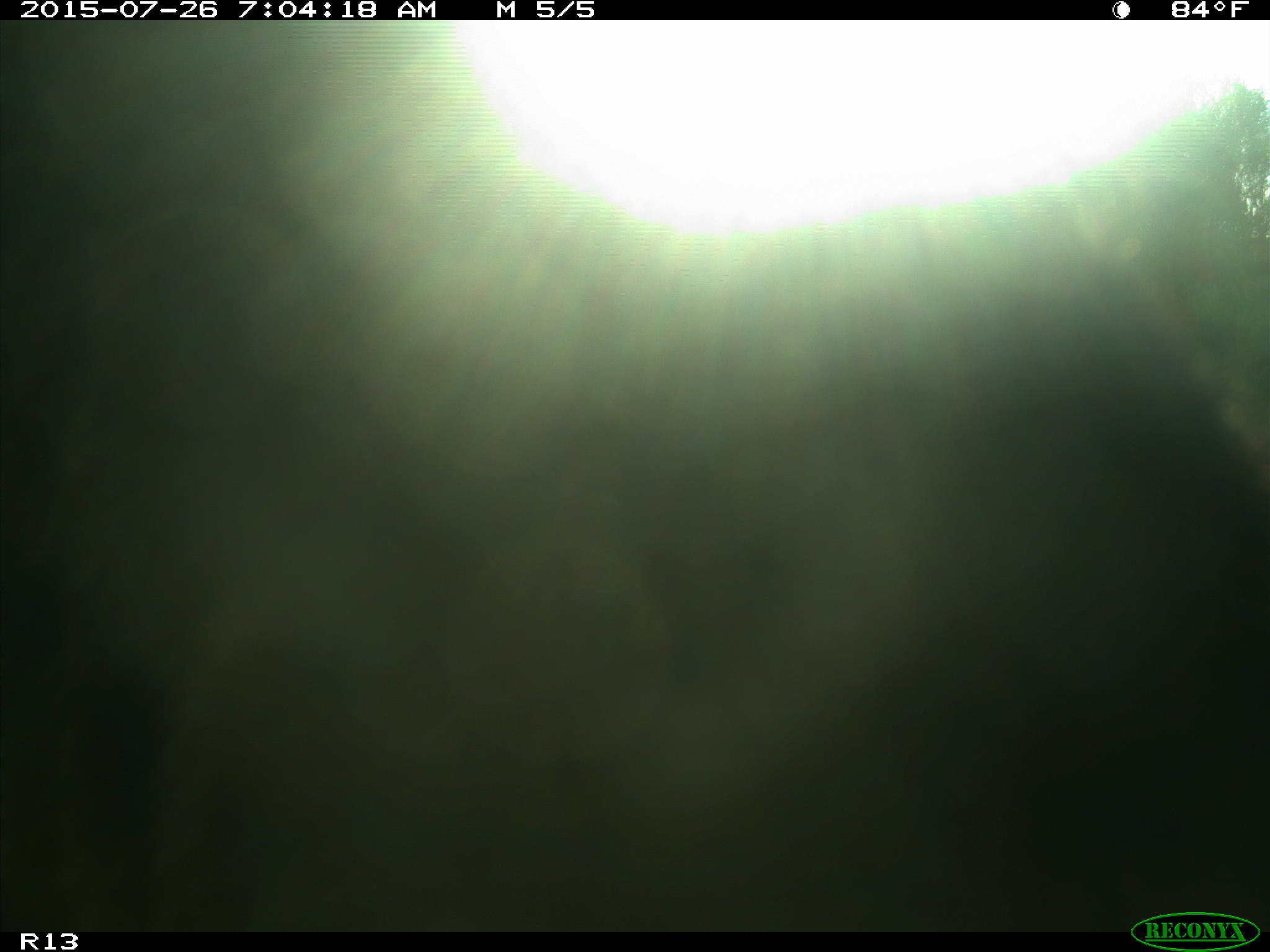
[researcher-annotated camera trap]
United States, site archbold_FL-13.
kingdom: Animalia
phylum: Chordata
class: Mammalia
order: Artiodactyla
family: Bovidae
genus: Bos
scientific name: Bos taurus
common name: domestic cow